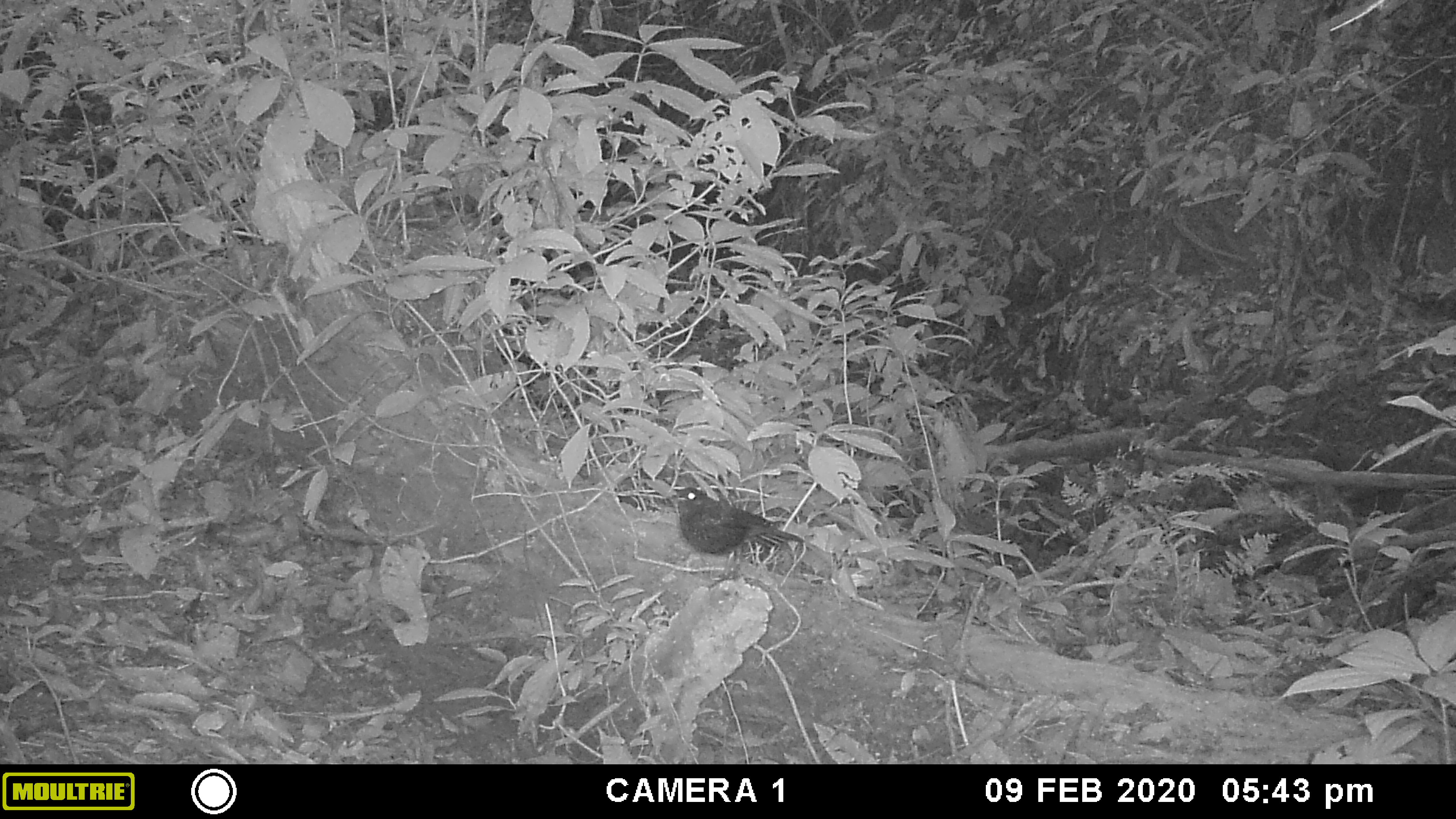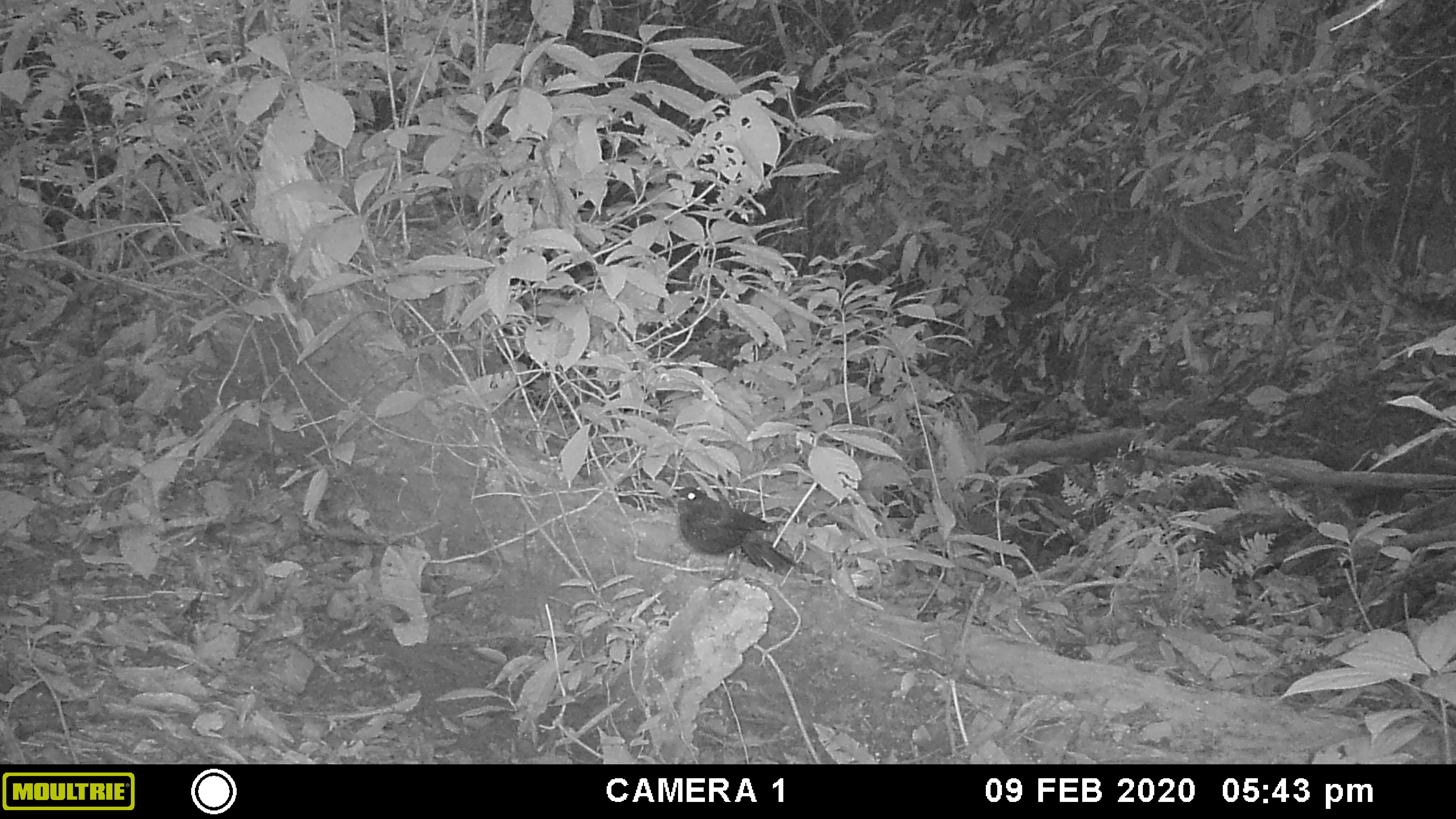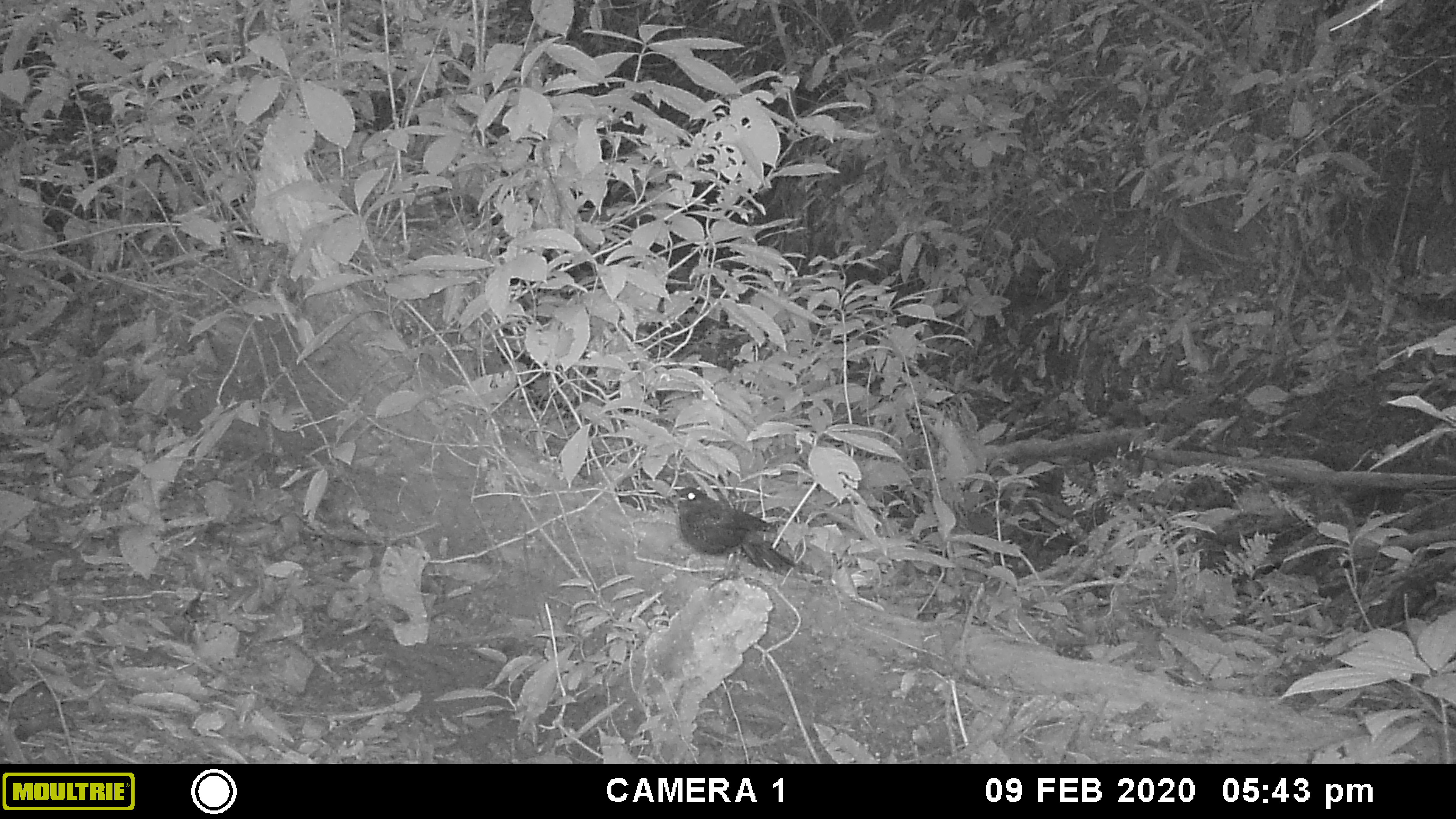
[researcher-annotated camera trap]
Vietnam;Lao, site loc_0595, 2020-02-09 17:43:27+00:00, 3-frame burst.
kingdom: Animalia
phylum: Chordata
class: Aves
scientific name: Aves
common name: bird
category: unidentified bird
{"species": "unidentified bird (bird) (Aves)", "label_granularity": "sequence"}